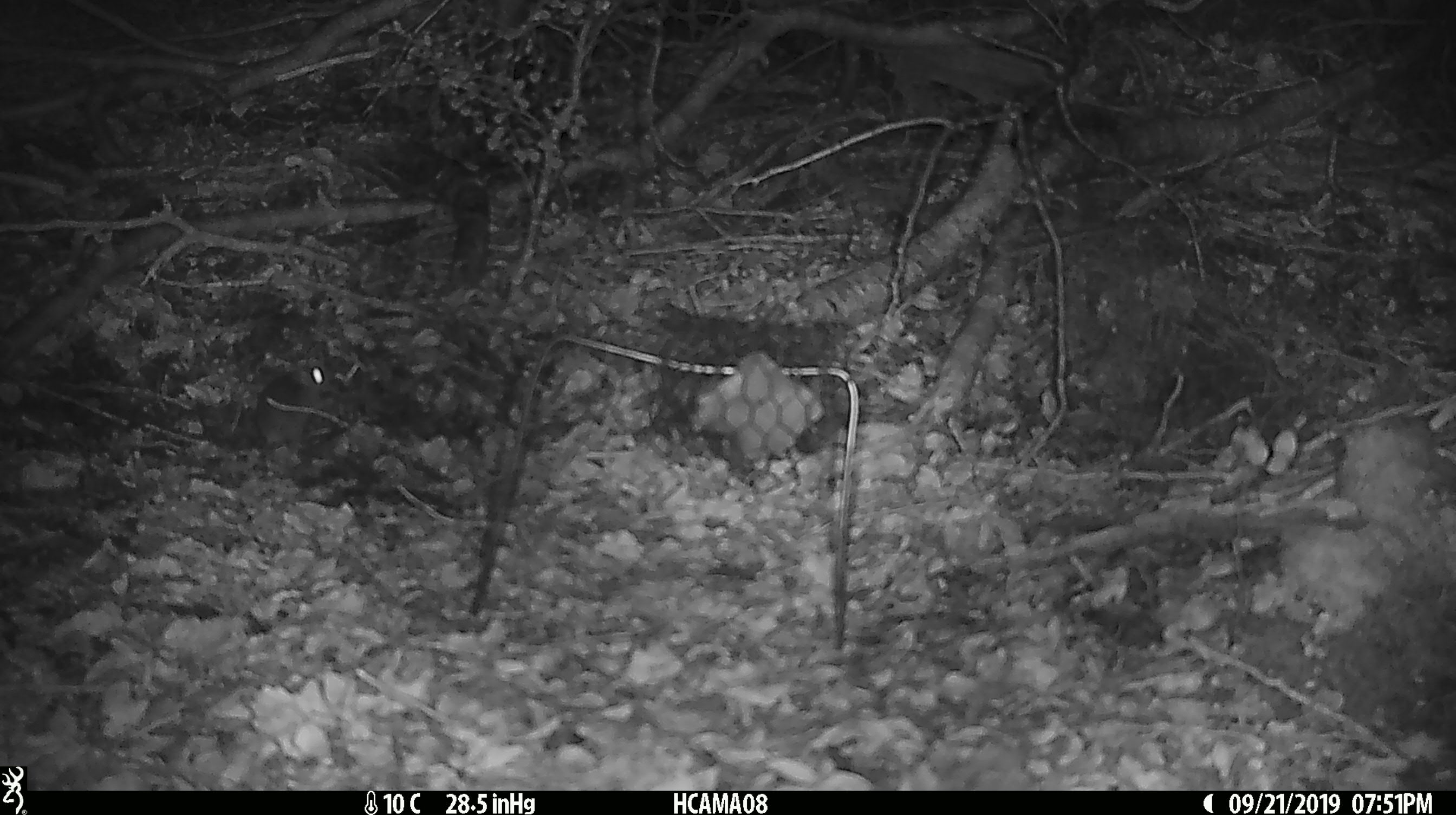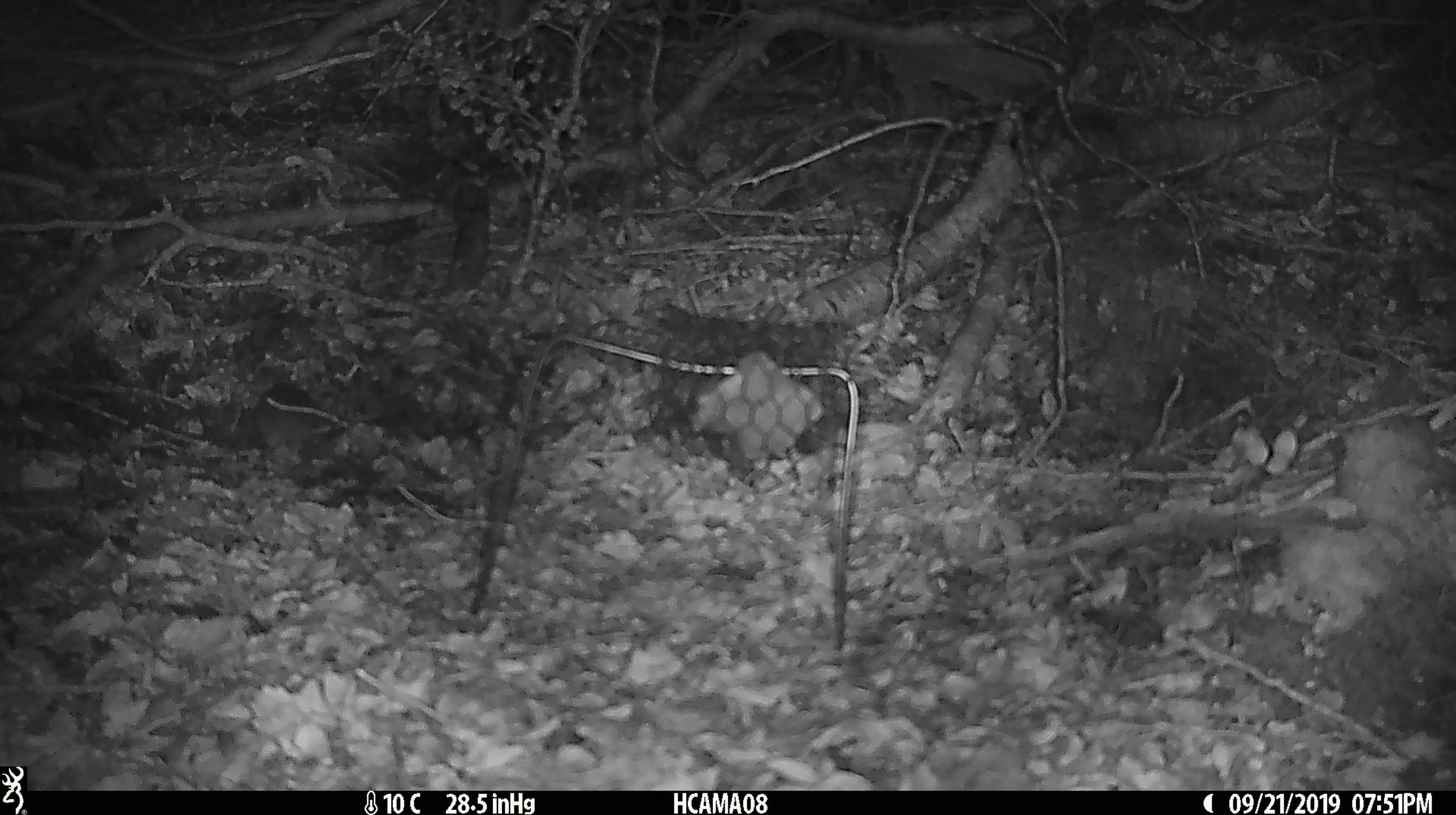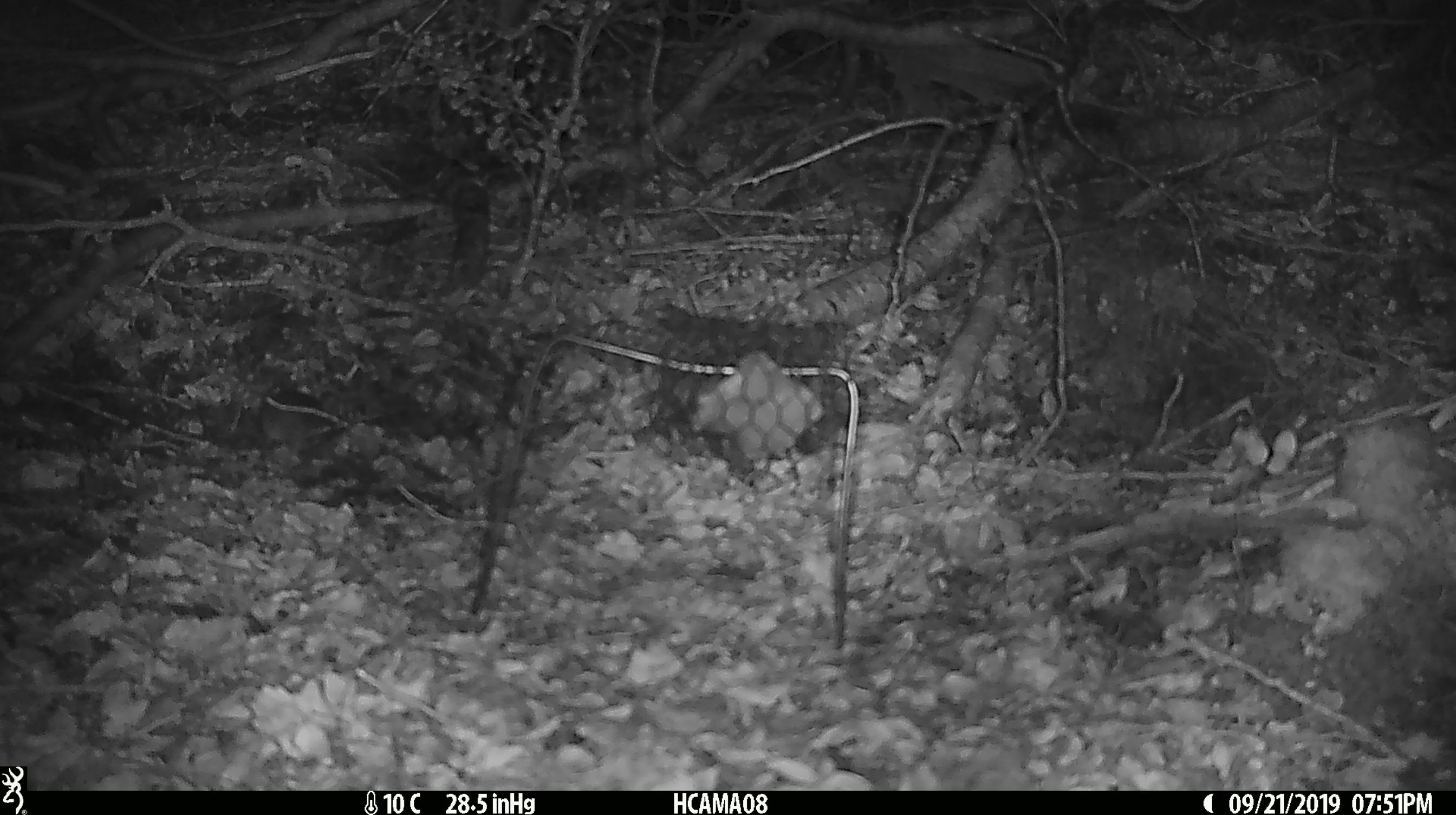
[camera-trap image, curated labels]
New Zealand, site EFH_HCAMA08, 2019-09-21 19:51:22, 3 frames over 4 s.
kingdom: Animalia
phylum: Chordata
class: Mammalia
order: Rodentia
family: Muridae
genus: Mus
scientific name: Mus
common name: mouse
Mouse (Mus).